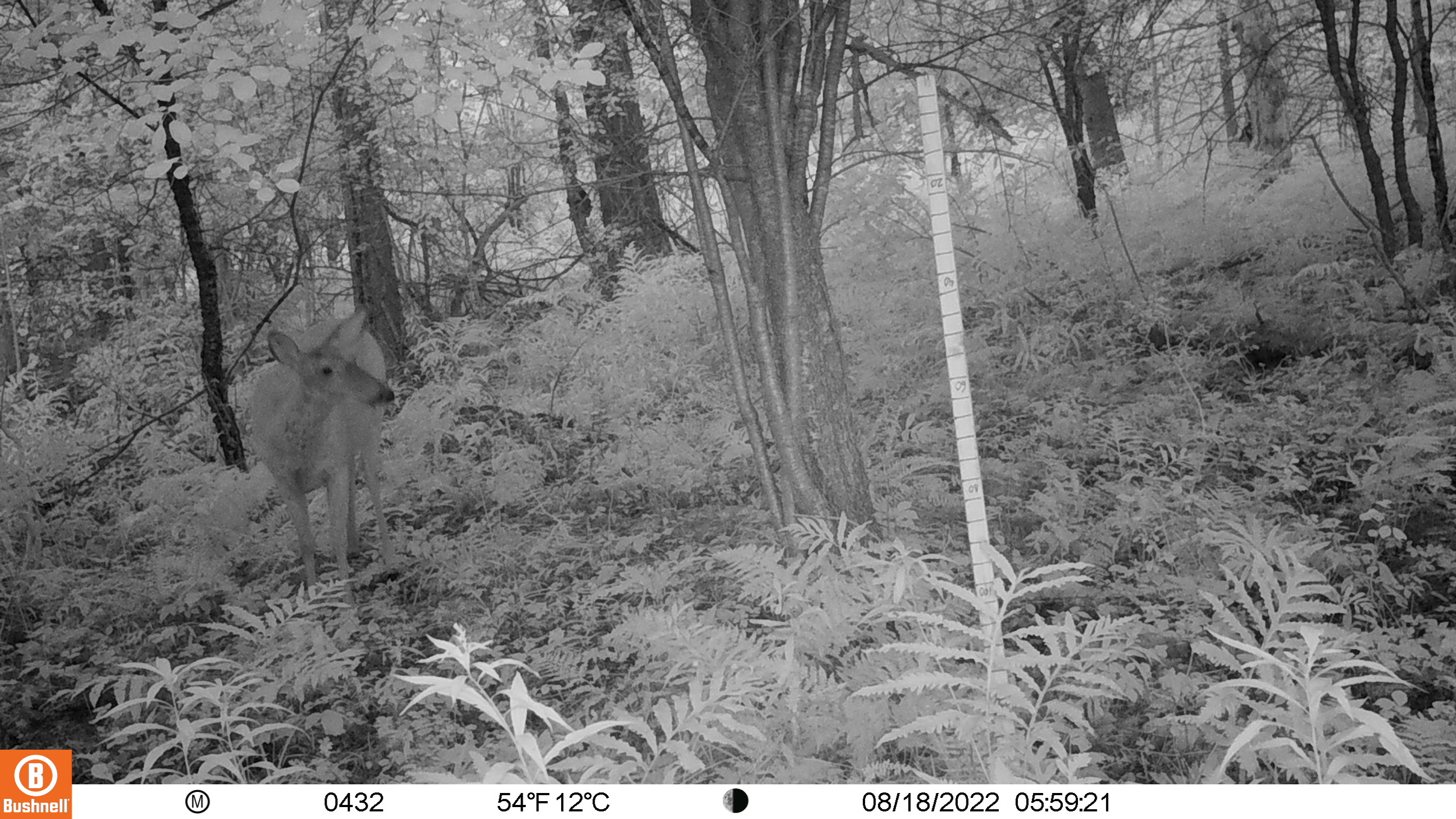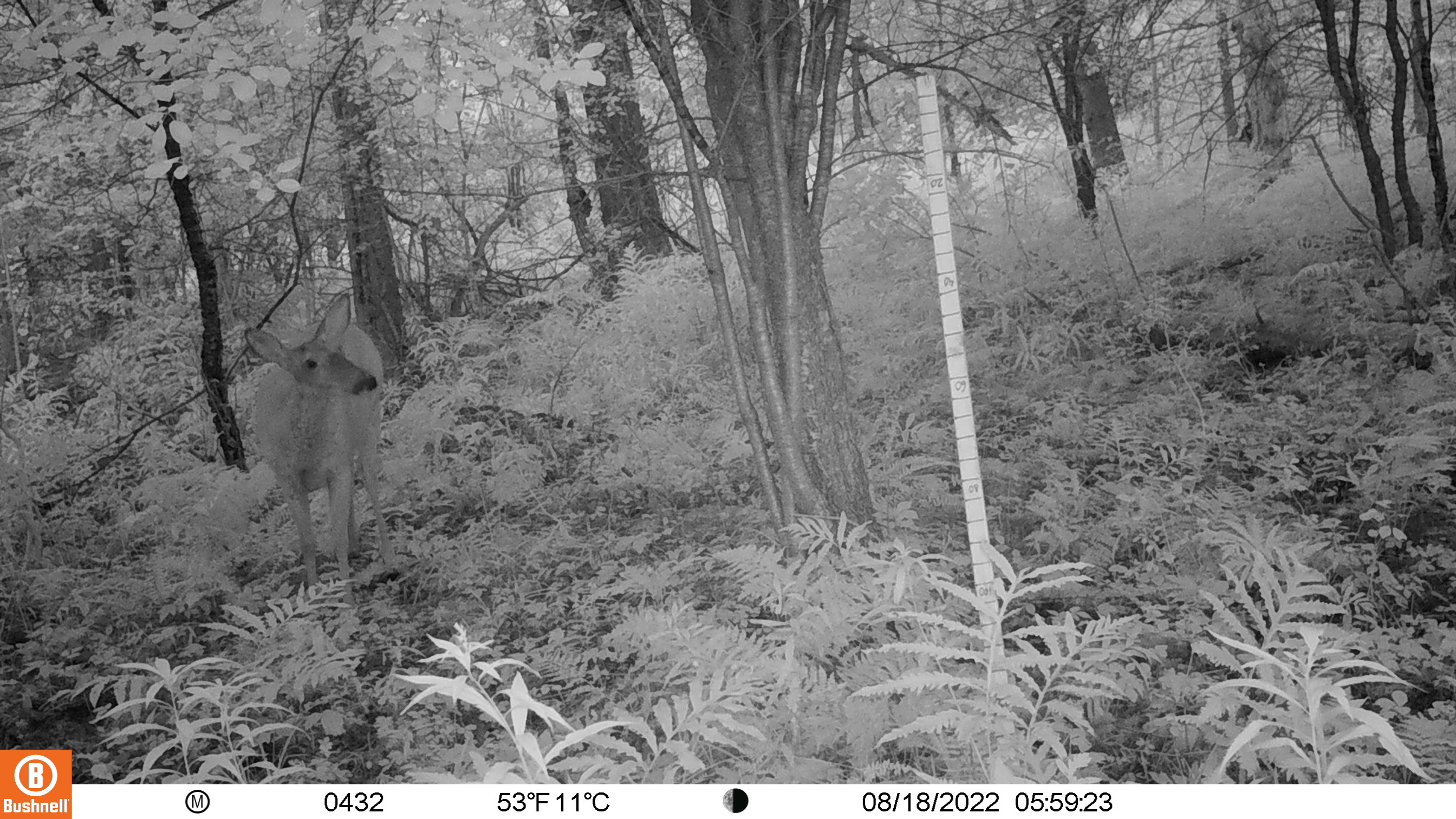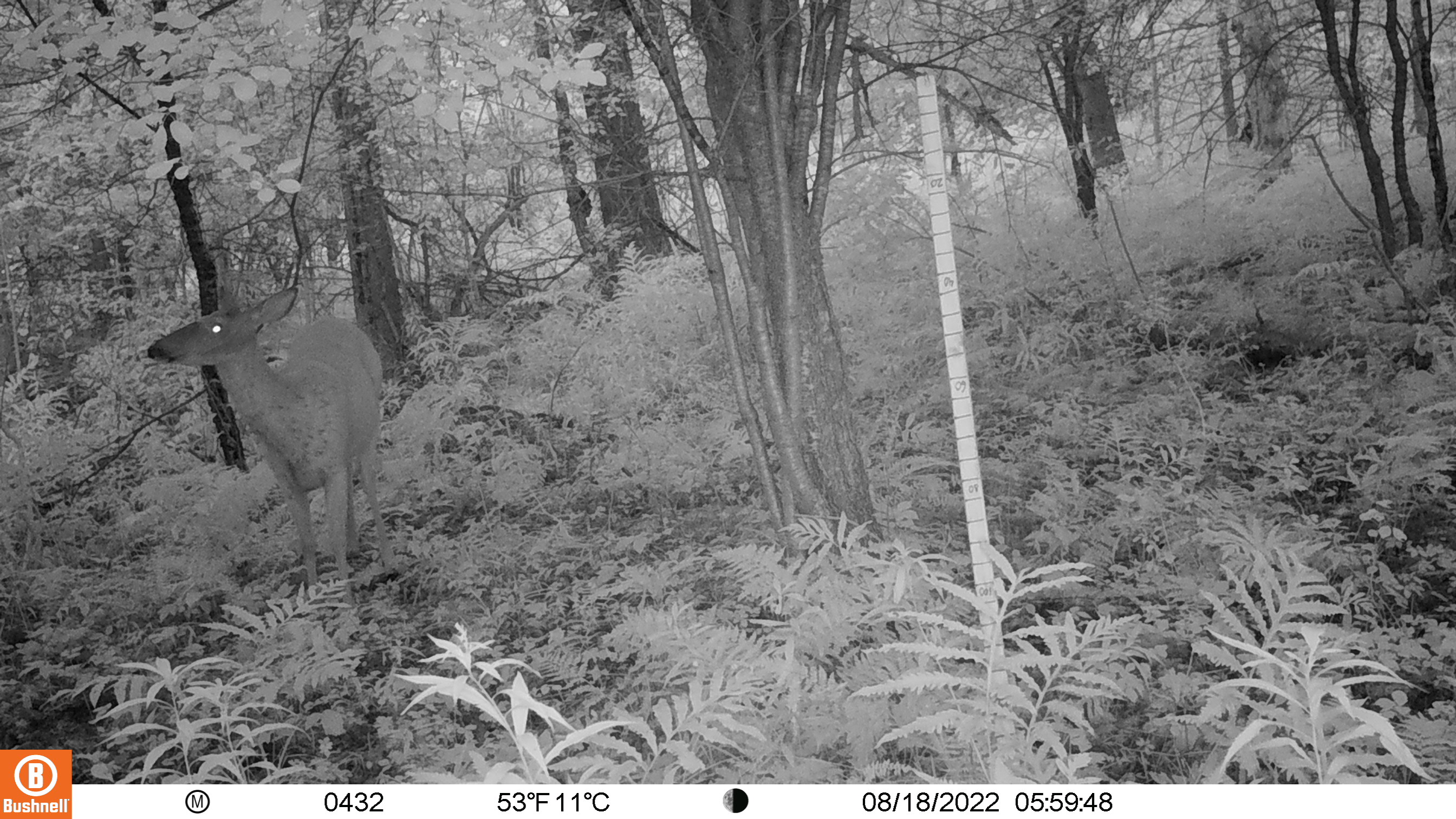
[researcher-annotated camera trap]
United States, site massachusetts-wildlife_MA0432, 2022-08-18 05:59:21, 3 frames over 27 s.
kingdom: Animalia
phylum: Chordata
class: Mammalia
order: Artiodactyla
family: Cervidae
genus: Odocoileus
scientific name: Odocoileus virginianus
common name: white-tailed deer